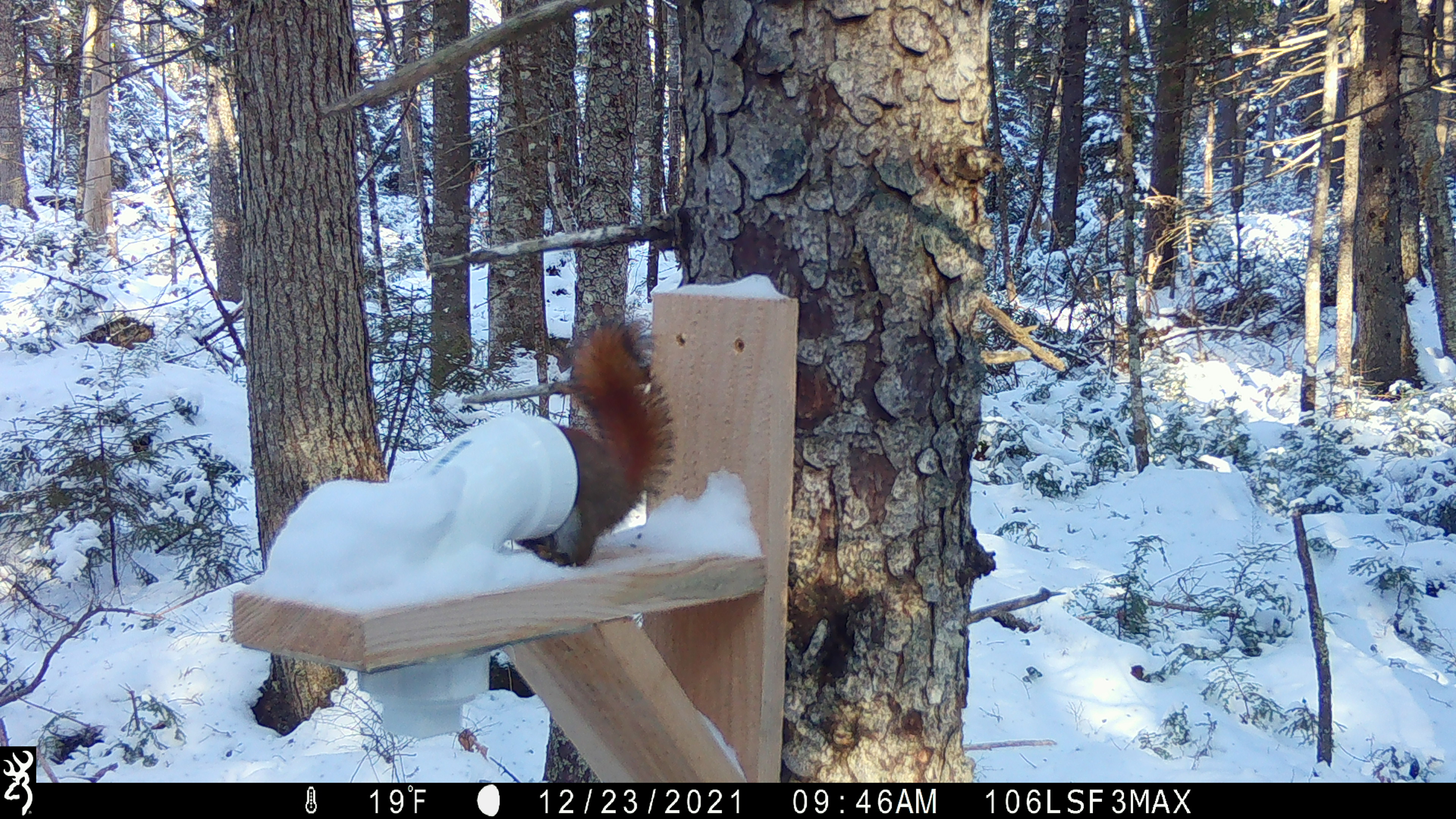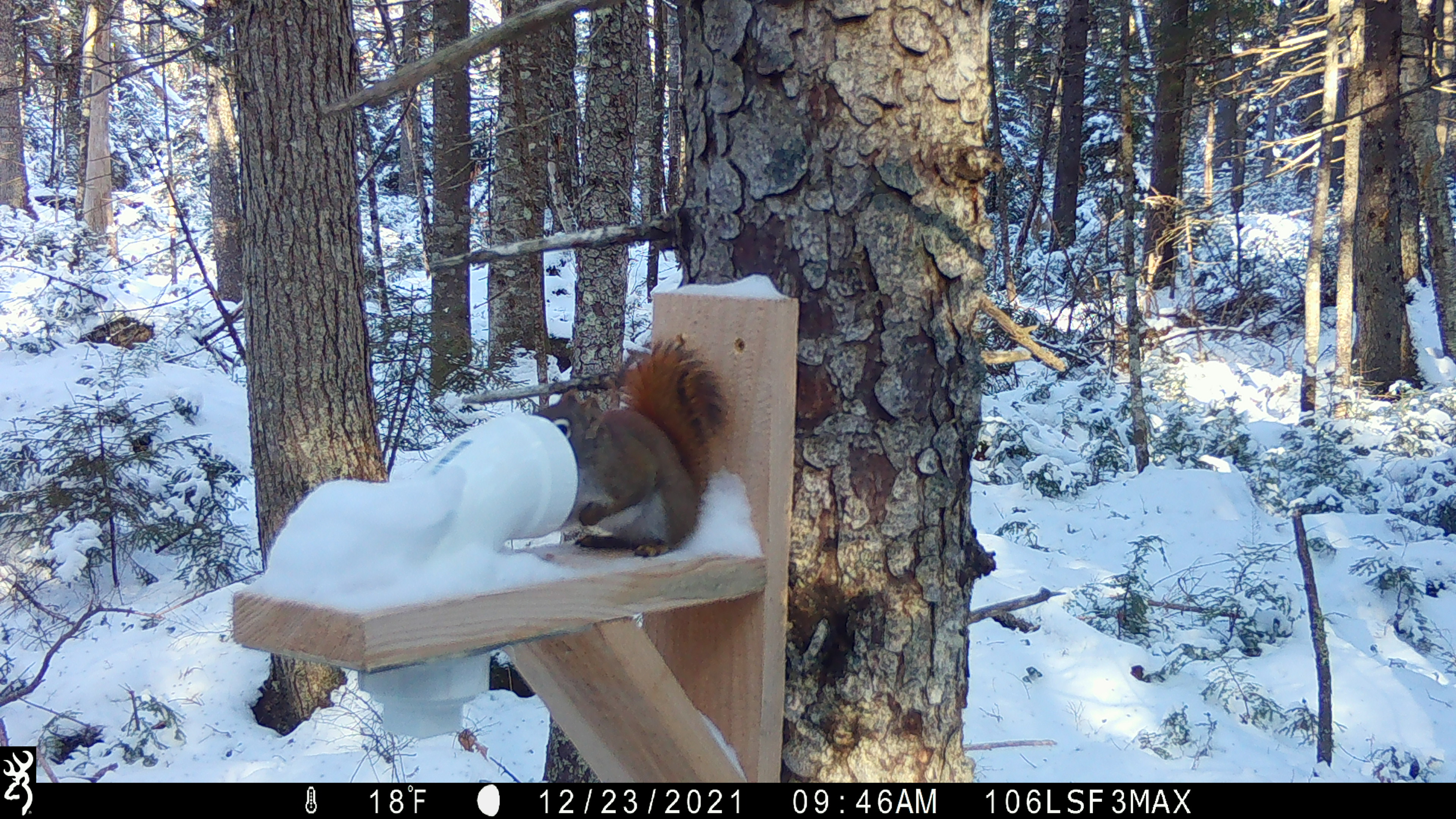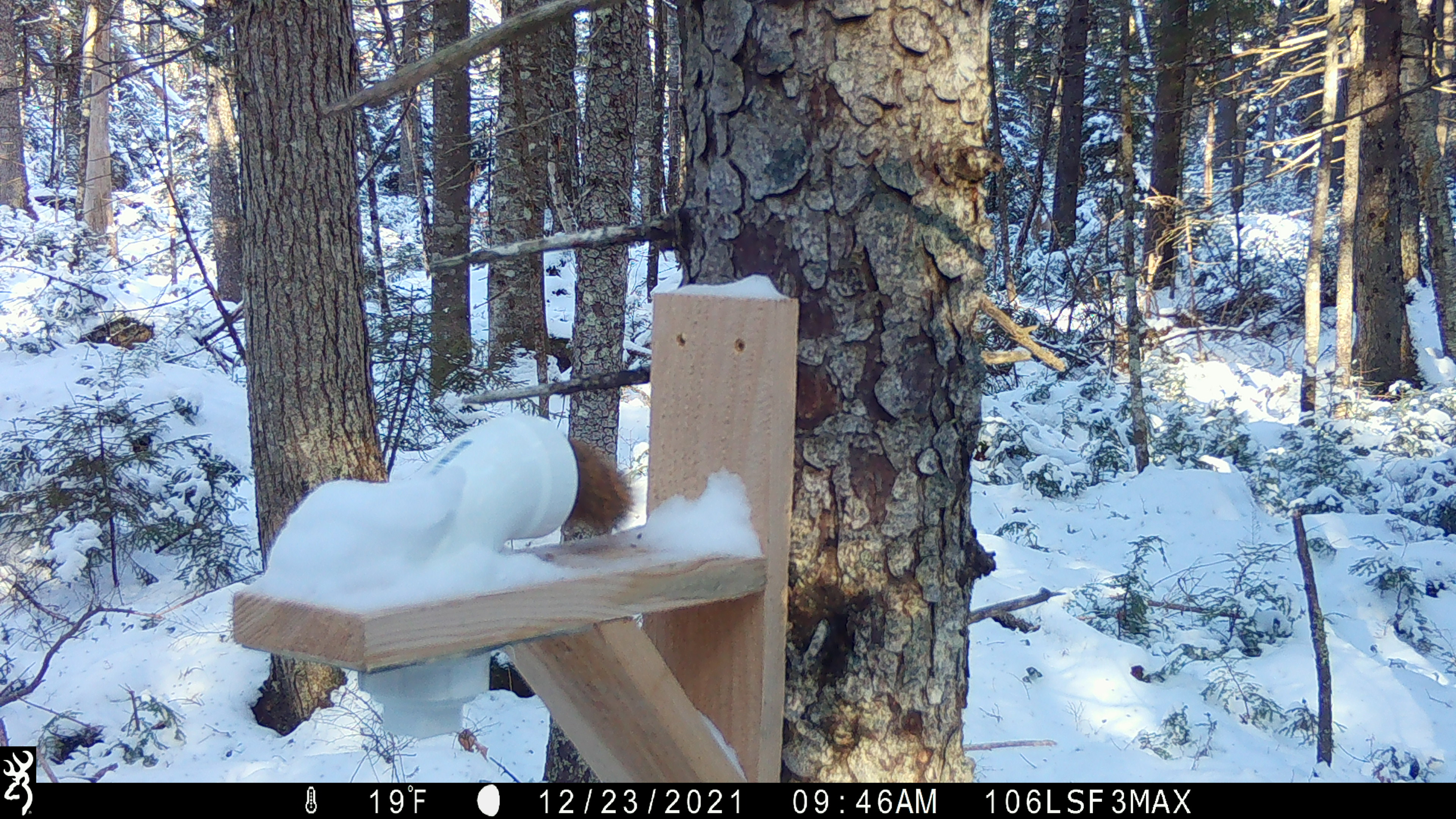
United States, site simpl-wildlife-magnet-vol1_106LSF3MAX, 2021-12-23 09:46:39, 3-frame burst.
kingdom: Animalia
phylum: Chordata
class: Mammalia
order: Rodentia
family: Sciuridae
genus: Tamiasciurus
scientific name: Tamiasciurus hudsonicus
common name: red squirrel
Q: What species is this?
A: Red squirrel (Tamiasciurus hudsonicus).